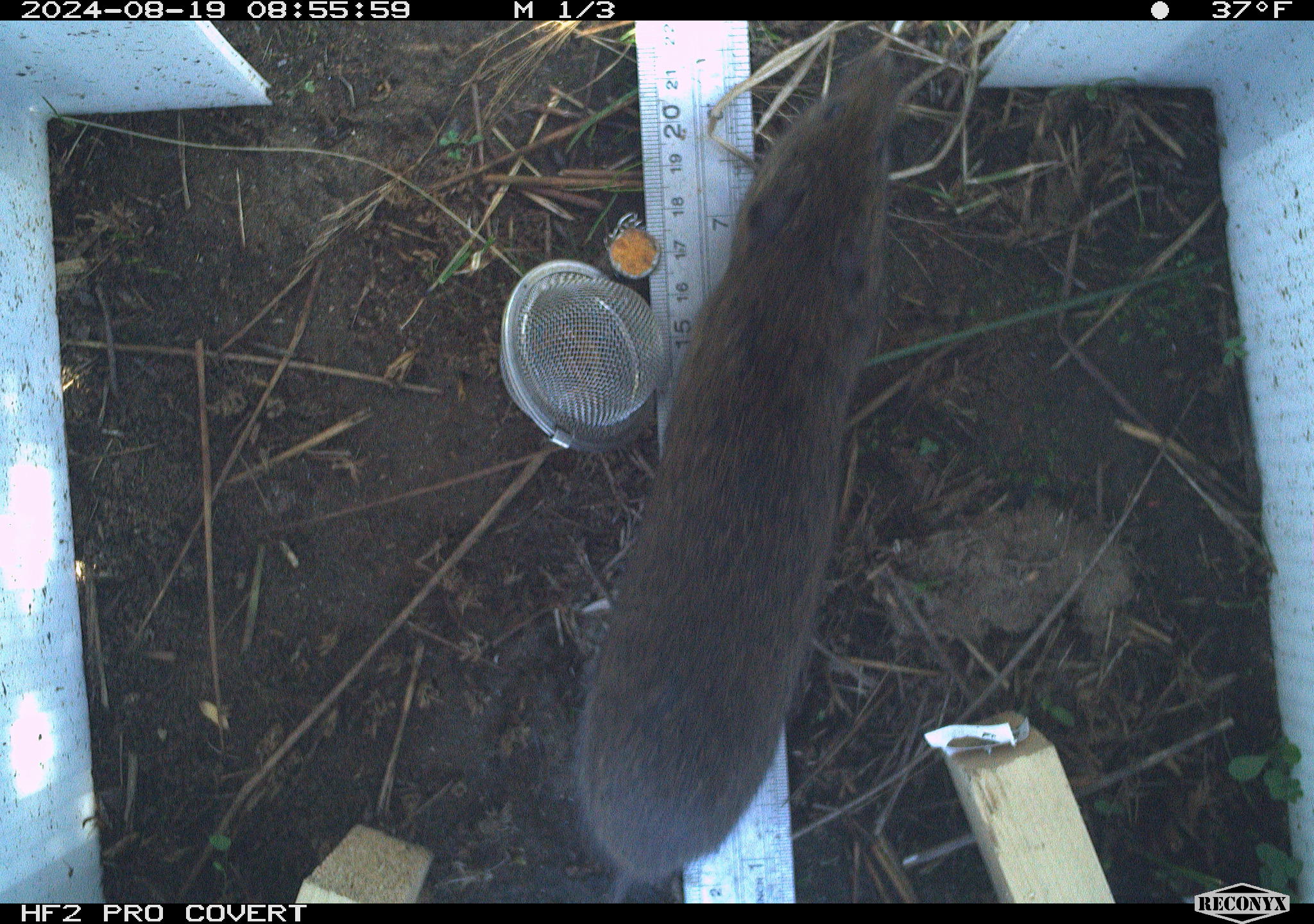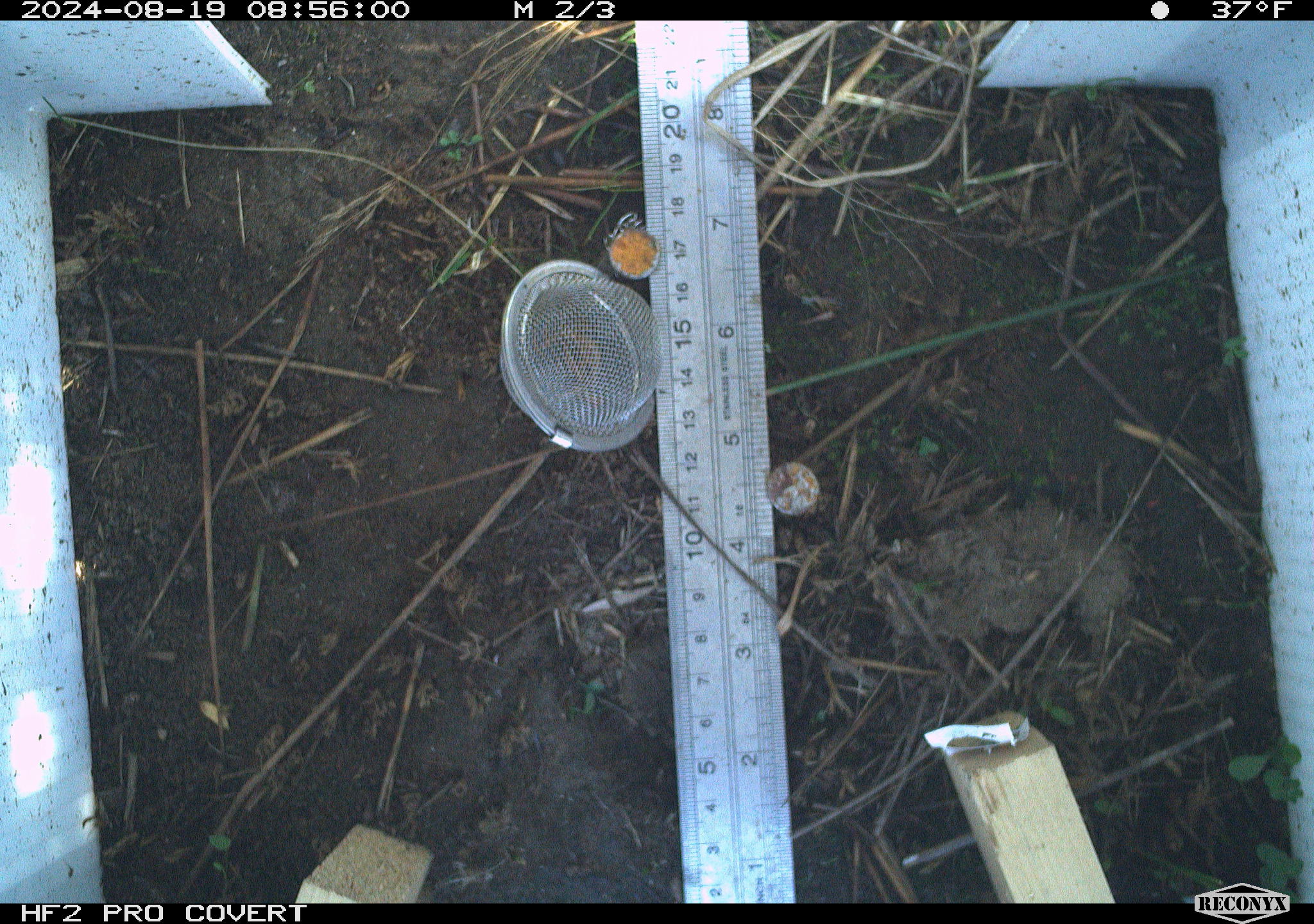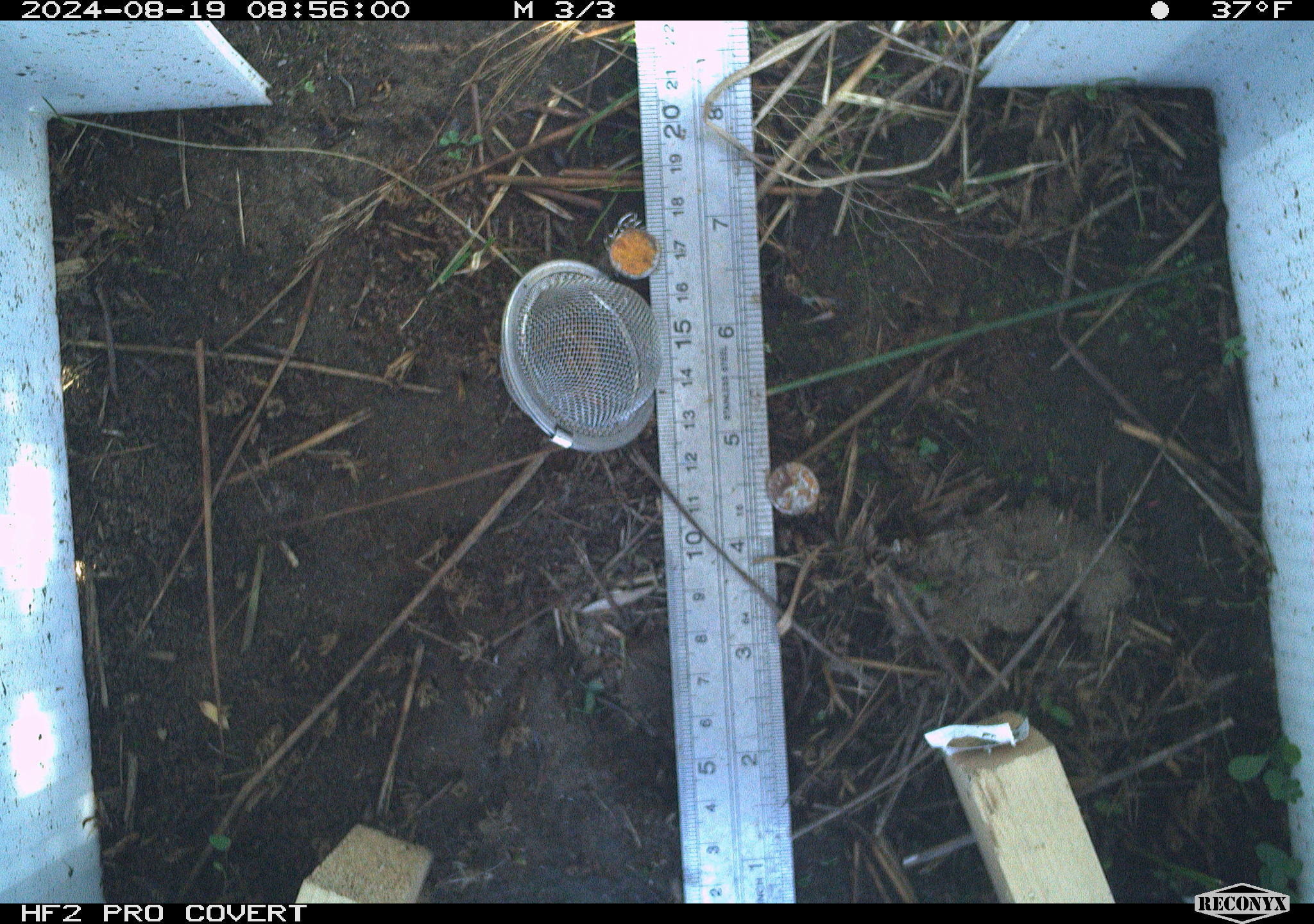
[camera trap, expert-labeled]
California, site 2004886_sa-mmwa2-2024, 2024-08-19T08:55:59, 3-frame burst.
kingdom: Animalia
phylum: Chordata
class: Mammalia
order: Rodentia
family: Cricetidae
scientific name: Arvicolinae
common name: voles, lemmings, and muskrats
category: arvicolinae subfamily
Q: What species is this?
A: Arvicolinae subfamily (voles, lemmings, and muskrats) (Arvicolinae).